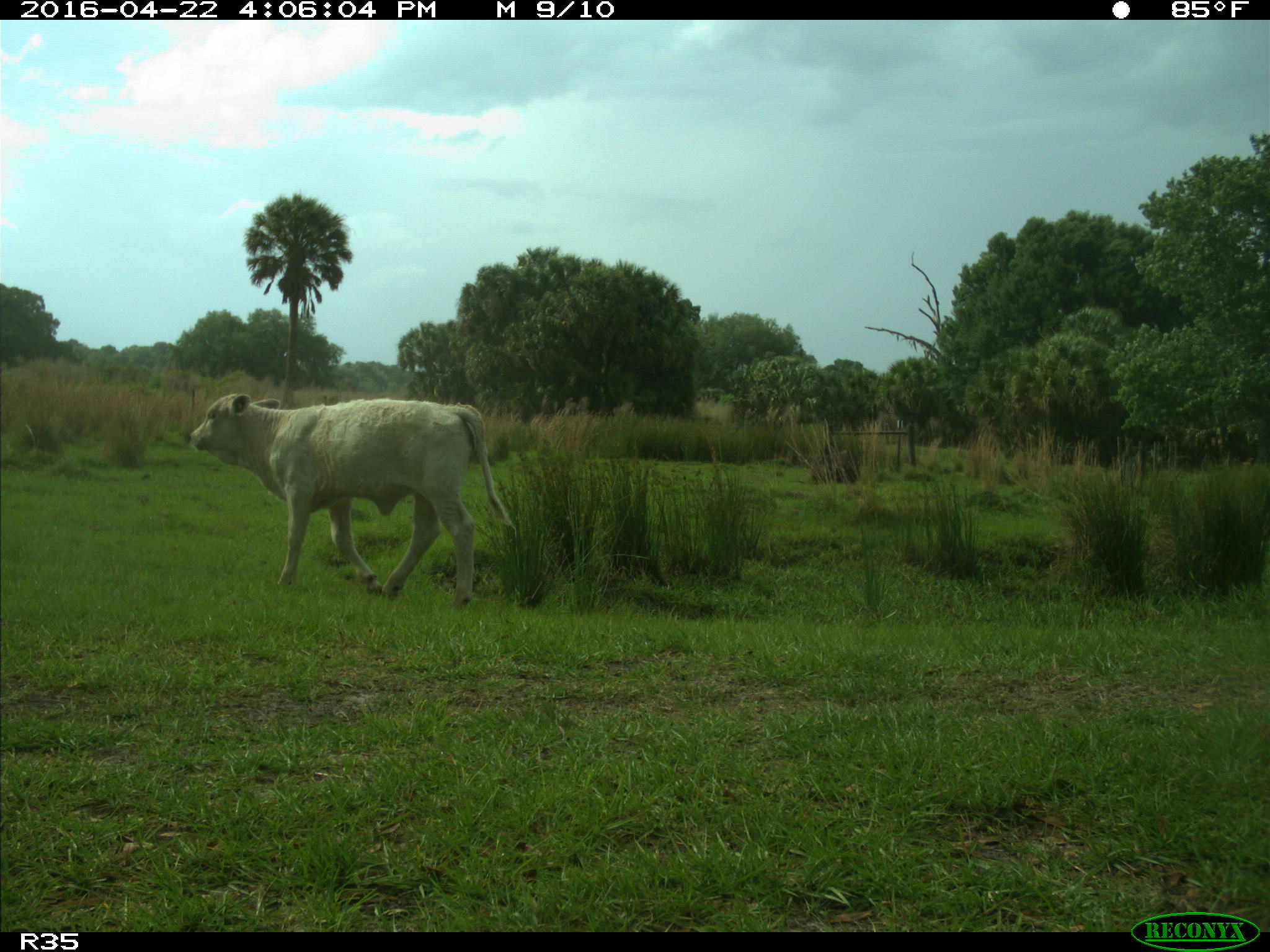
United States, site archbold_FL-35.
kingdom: Animalia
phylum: Chordata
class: Mammalia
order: Artiodactyla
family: Bovidae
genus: Bos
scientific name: Bos taurus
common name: domestic cow